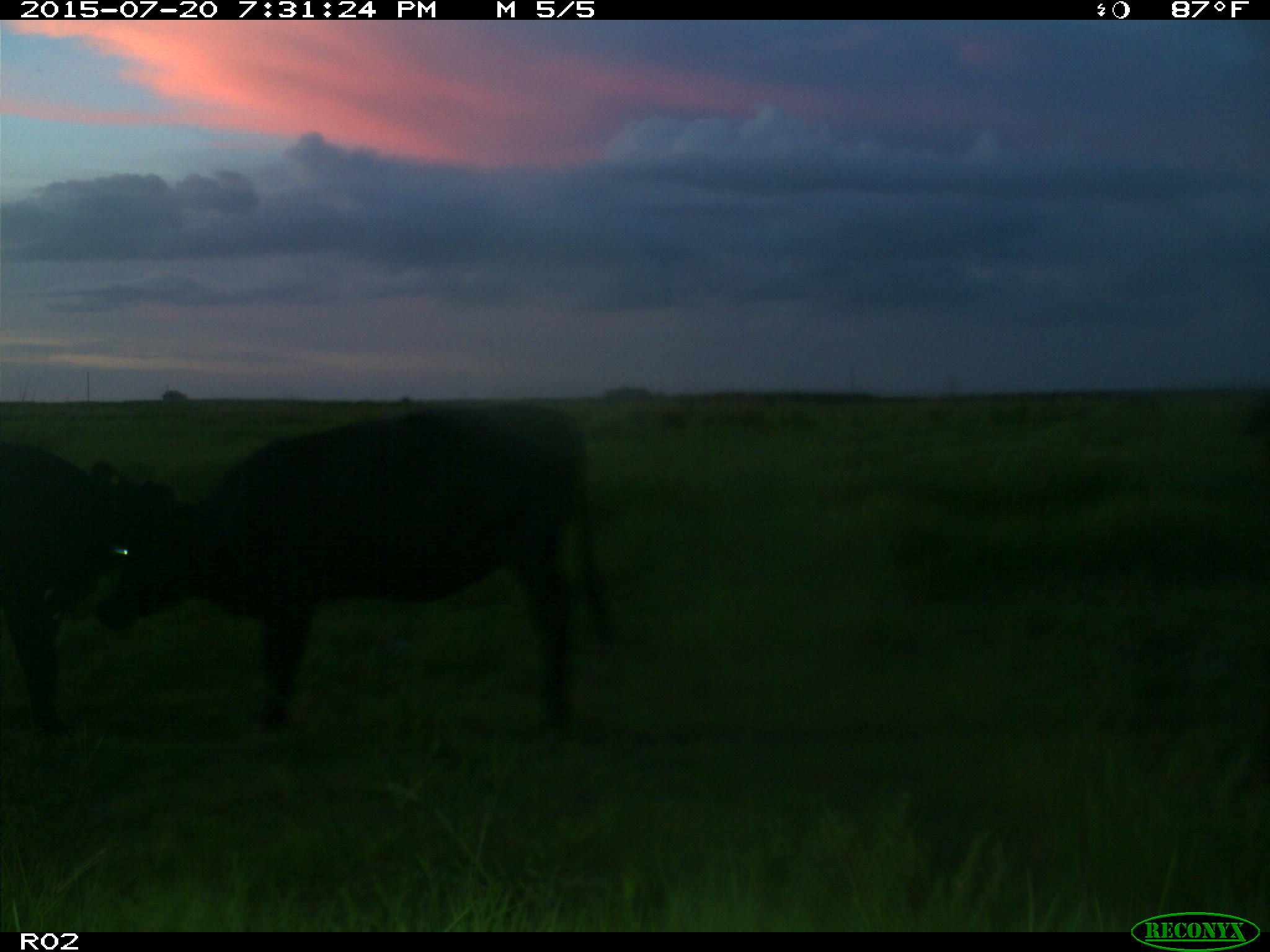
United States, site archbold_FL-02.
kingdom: Animalia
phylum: Chordata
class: Mammalia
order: Artiodactyla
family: Bovidae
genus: Bos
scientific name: Bos taurus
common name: domestic cow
Bos taurus (domestic cow).